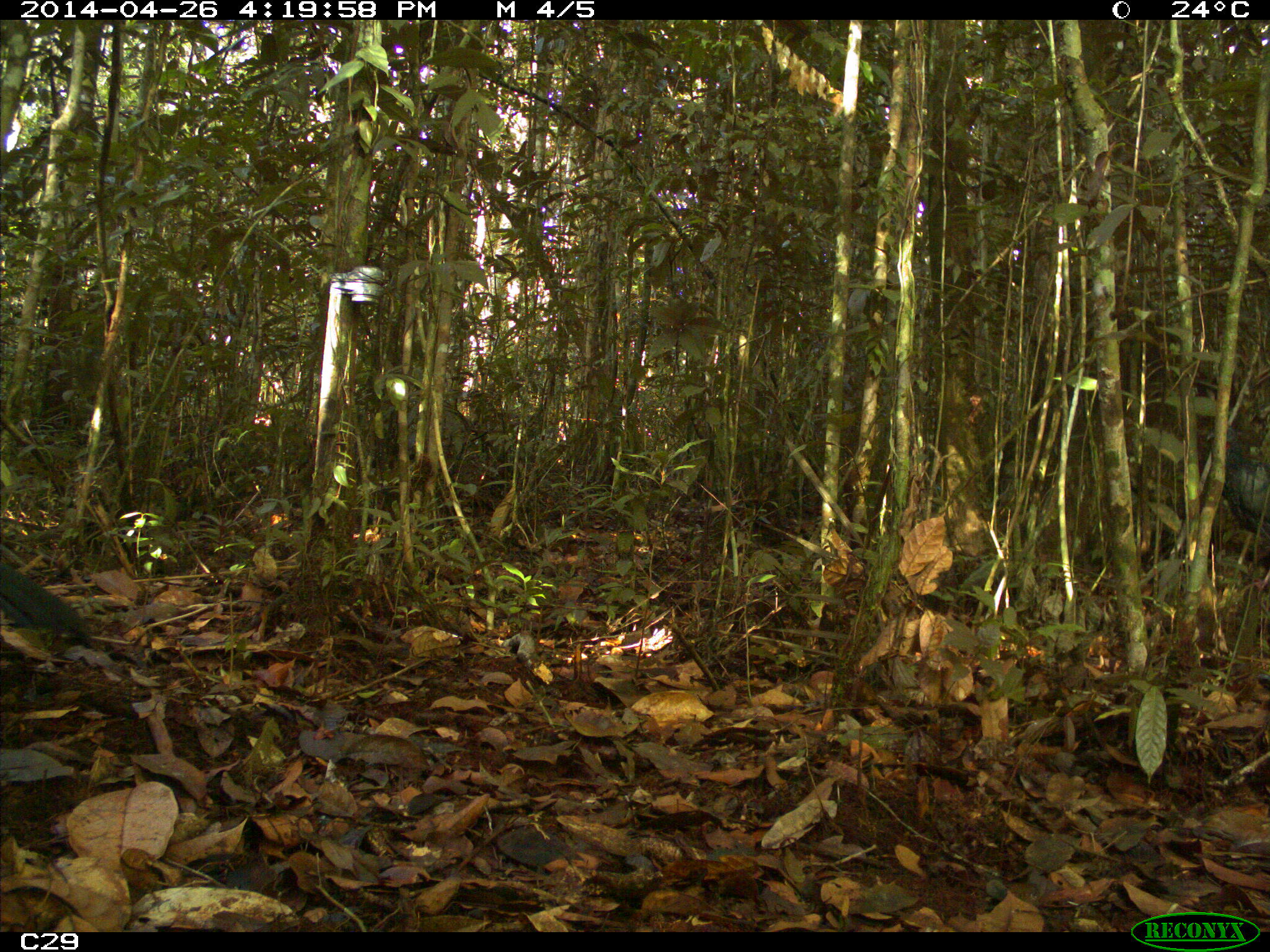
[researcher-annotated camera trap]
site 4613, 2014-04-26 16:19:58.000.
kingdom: Animalia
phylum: Chordata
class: Aves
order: Galliformes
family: Cracidae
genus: Penelope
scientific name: Penelope jacquacu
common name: spix's guan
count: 1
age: adult